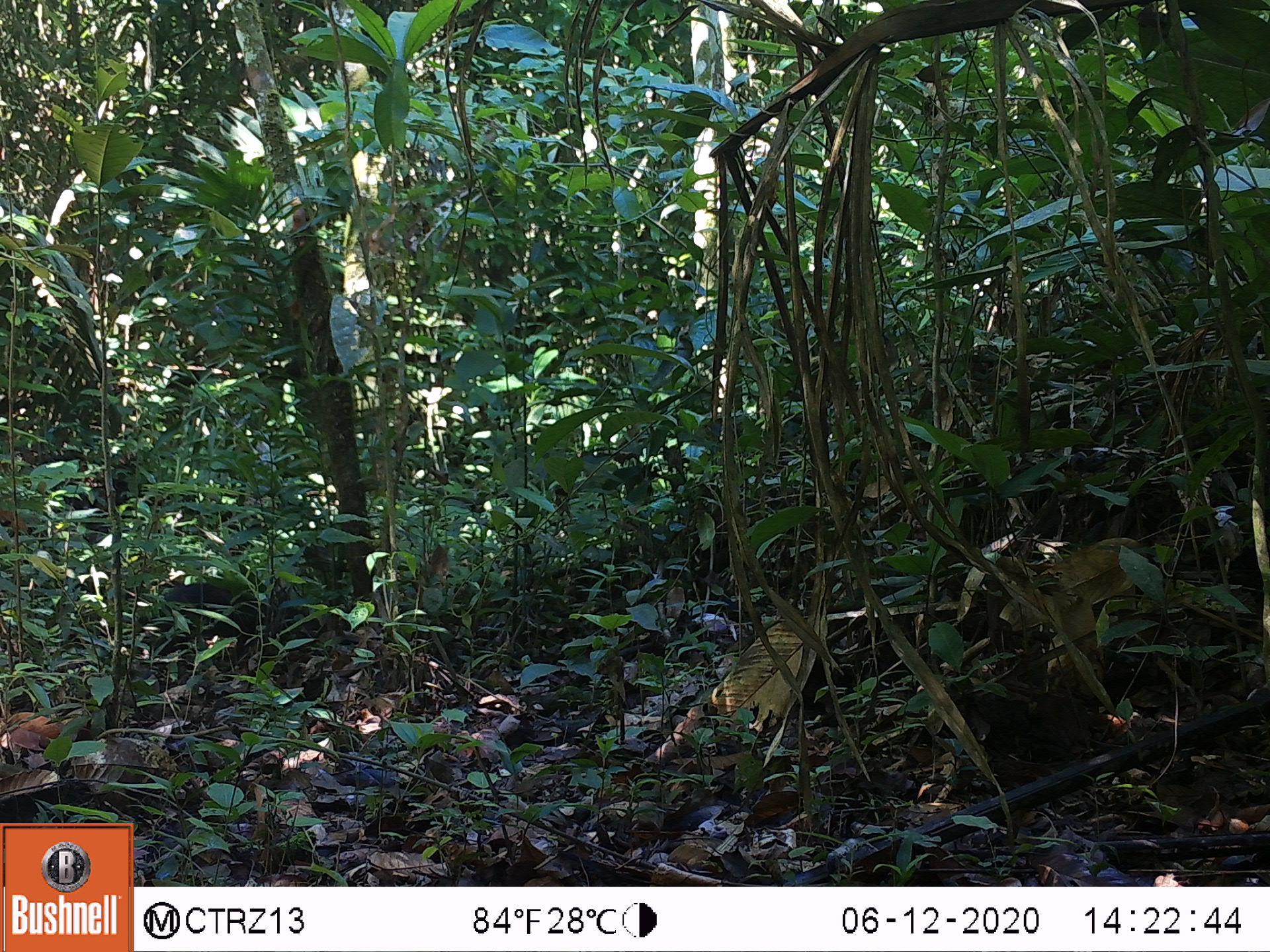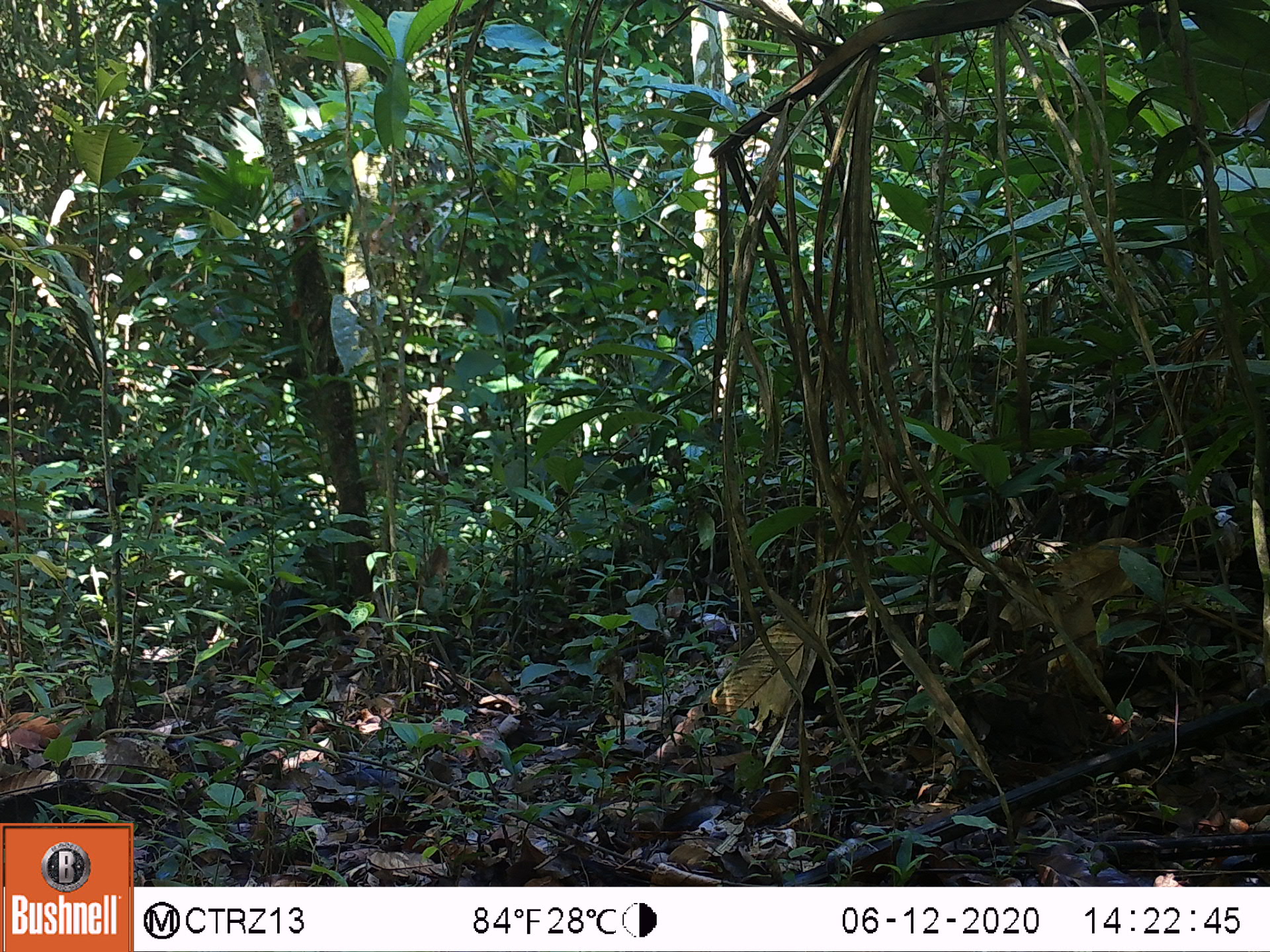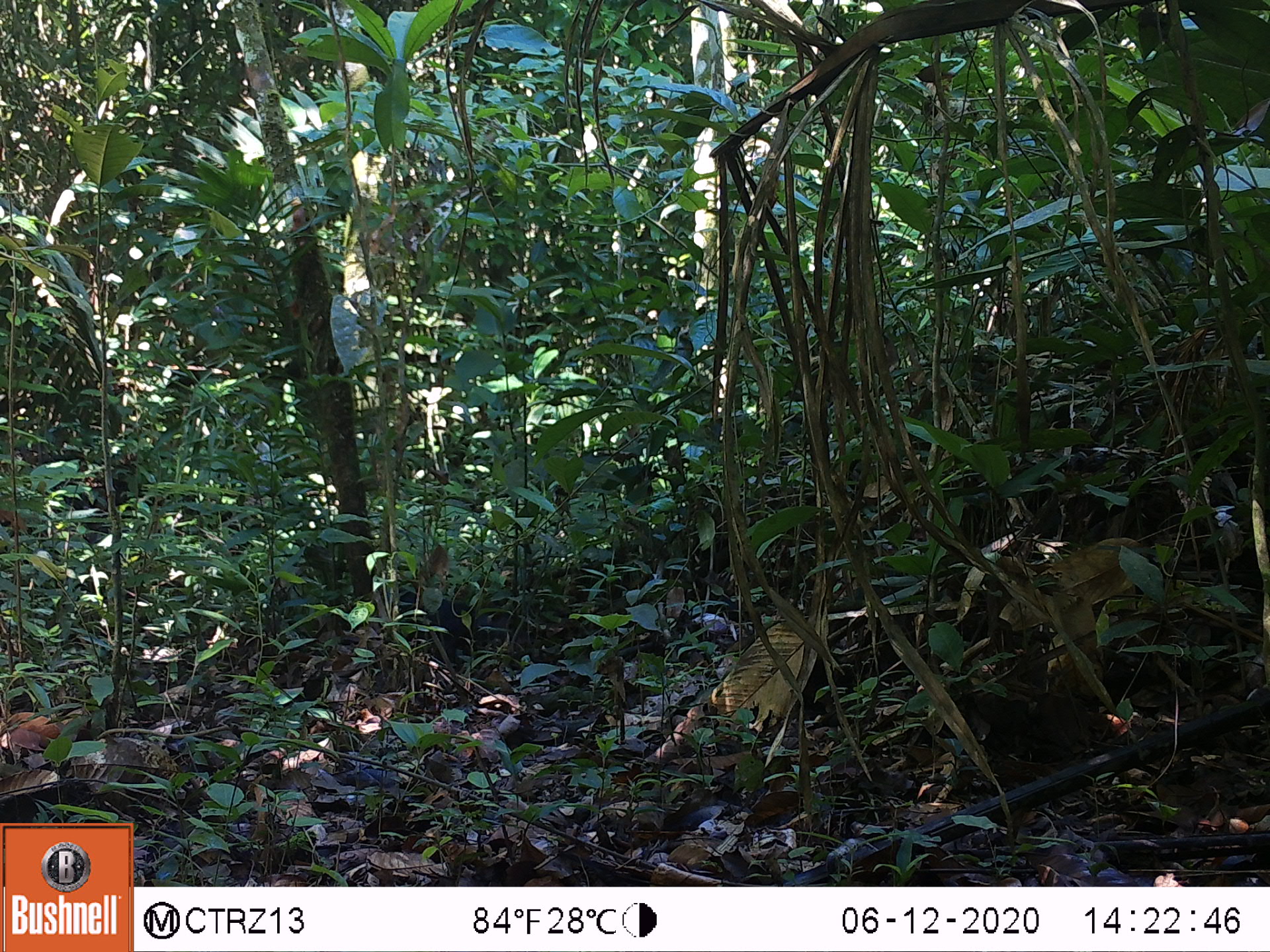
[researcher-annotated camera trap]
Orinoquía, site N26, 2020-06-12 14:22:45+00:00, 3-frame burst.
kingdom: Animalia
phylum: Chordata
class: Mammalia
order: Rodentia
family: Dasyproctidae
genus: Dasyprocta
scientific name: Dasyprocta fuliginosa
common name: black agouti